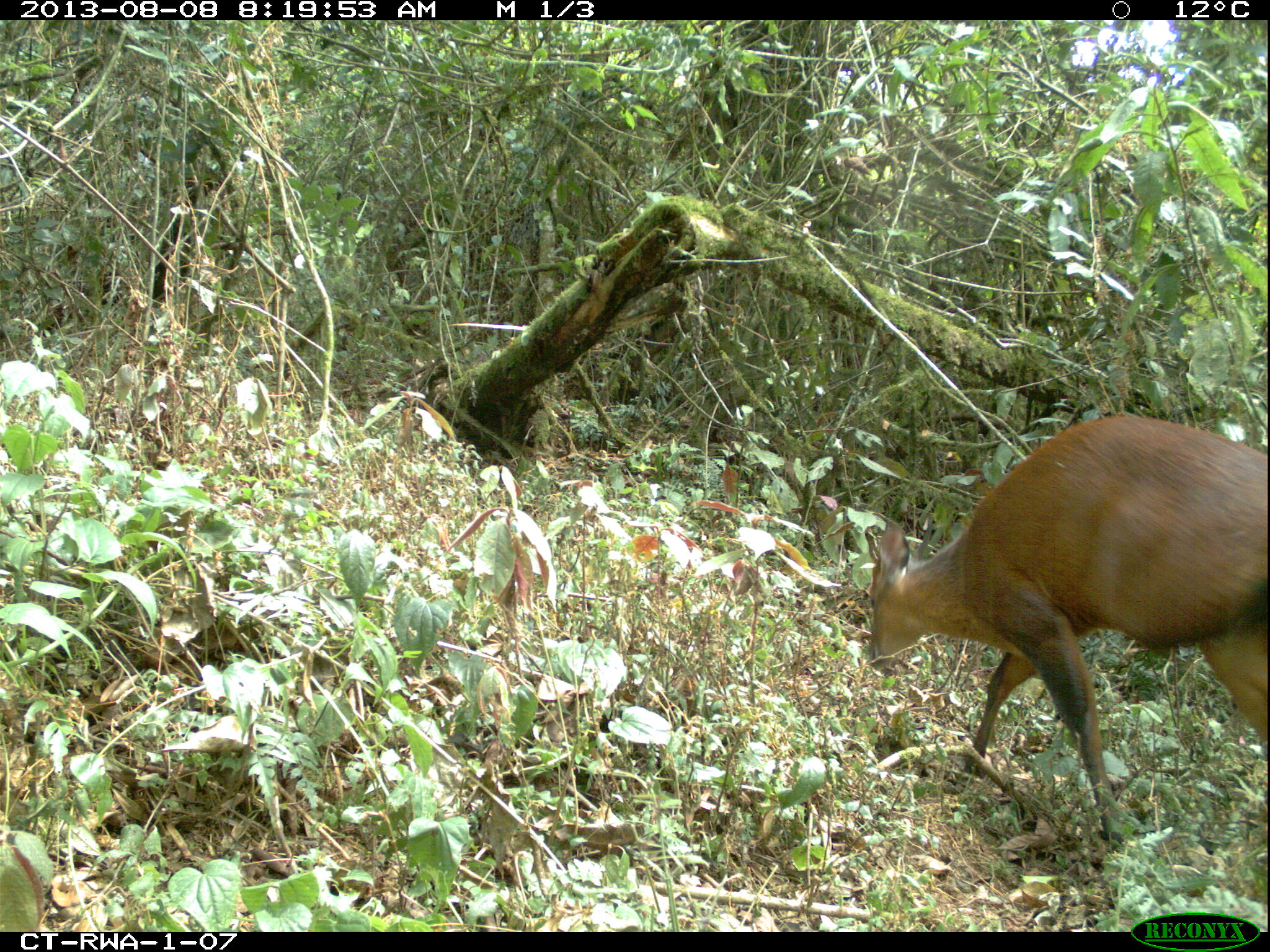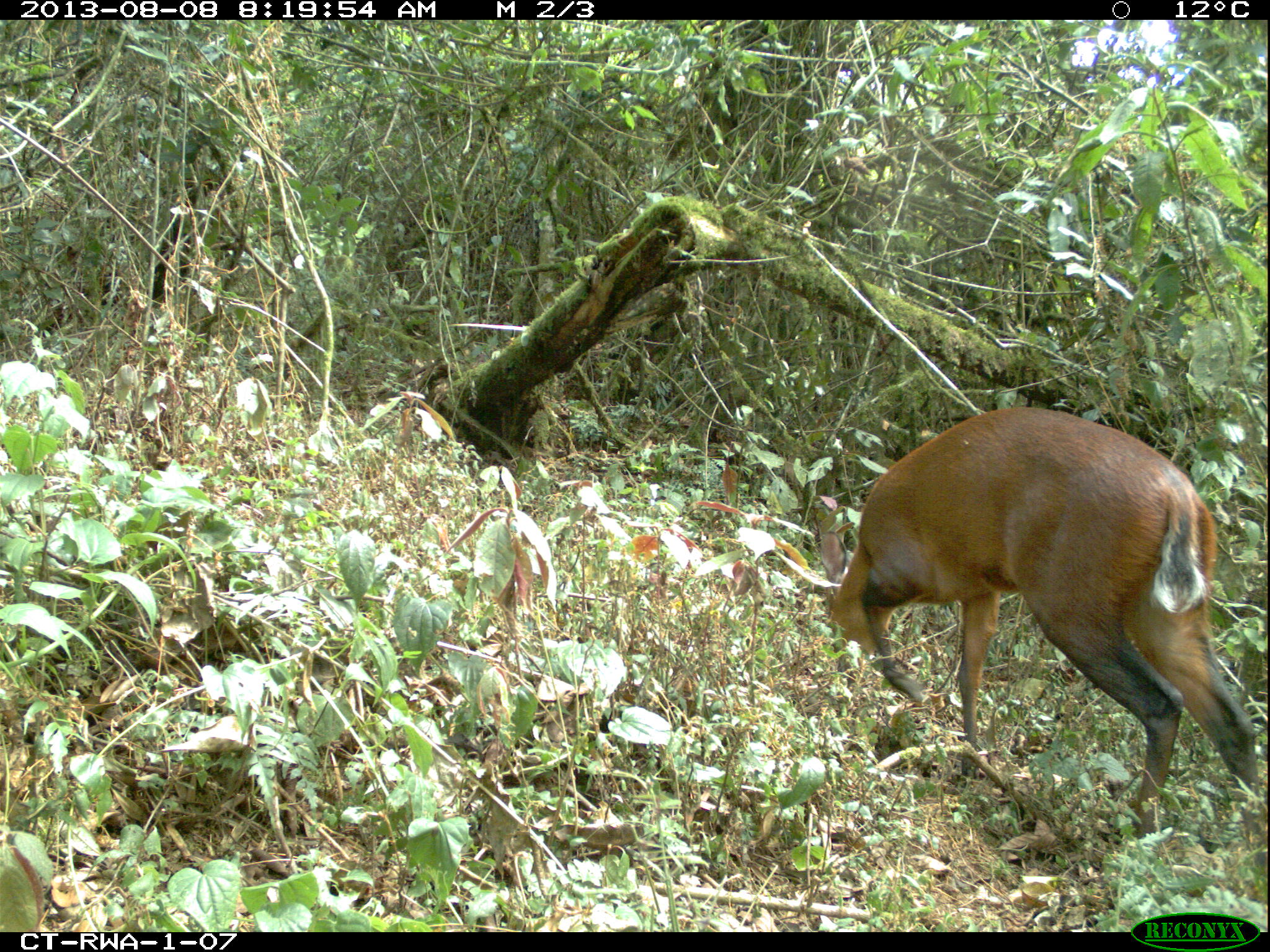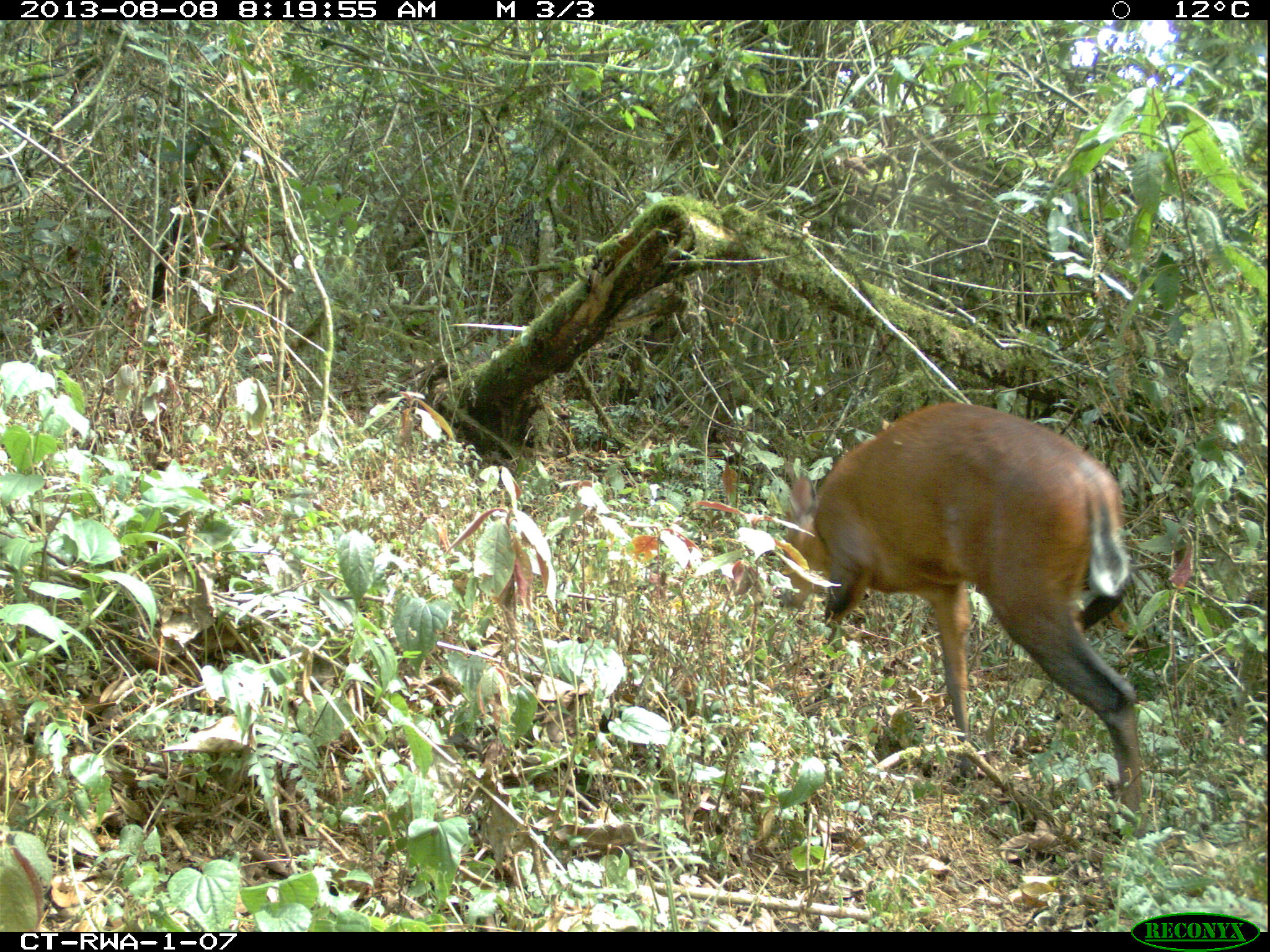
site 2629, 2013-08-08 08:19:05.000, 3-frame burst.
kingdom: Animalia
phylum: Chordata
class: Mammalia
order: Artiodactyla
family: Bovidae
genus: Cephalophus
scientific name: Cephalophus nigrifrons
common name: black-fronted duiker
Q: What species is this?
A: Cephalophus nigrifrons (black-fronted duiker).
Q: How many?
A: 1.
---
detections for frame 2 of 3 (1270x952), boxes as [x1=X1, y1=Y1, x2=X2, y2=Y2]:
cephalophus nigrifrons: [x1=819, y1=405, x2=1264, y2=851]